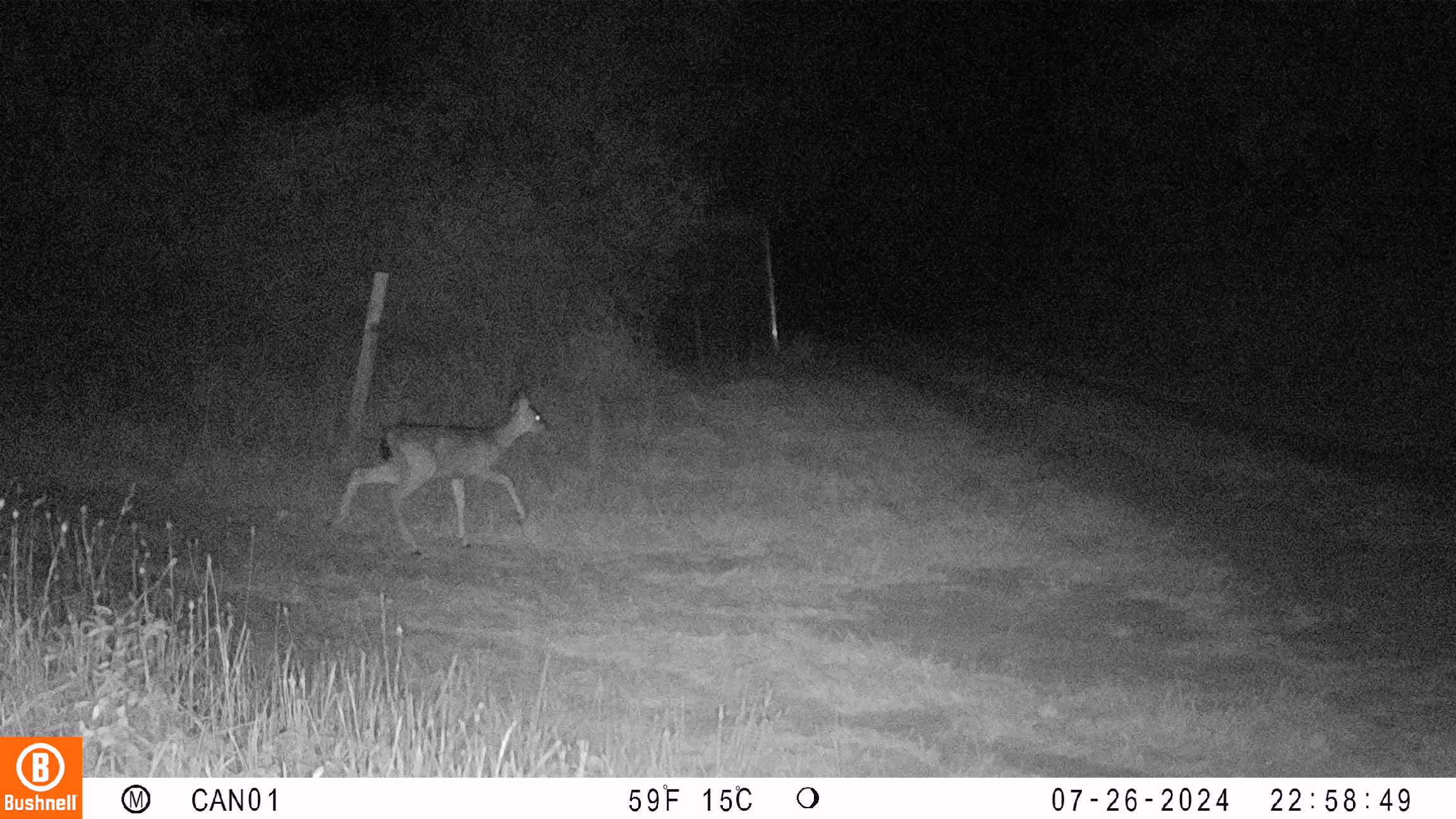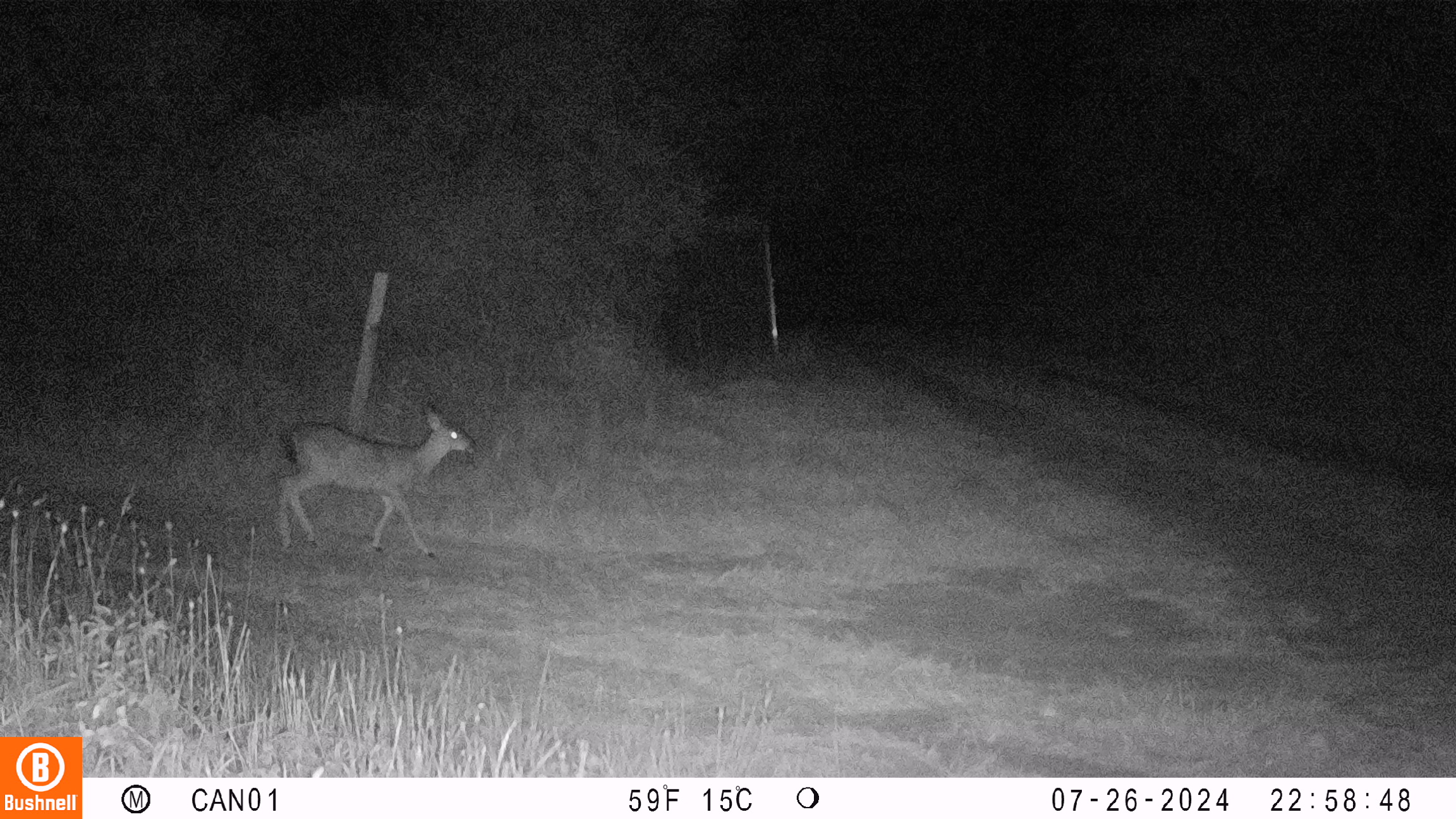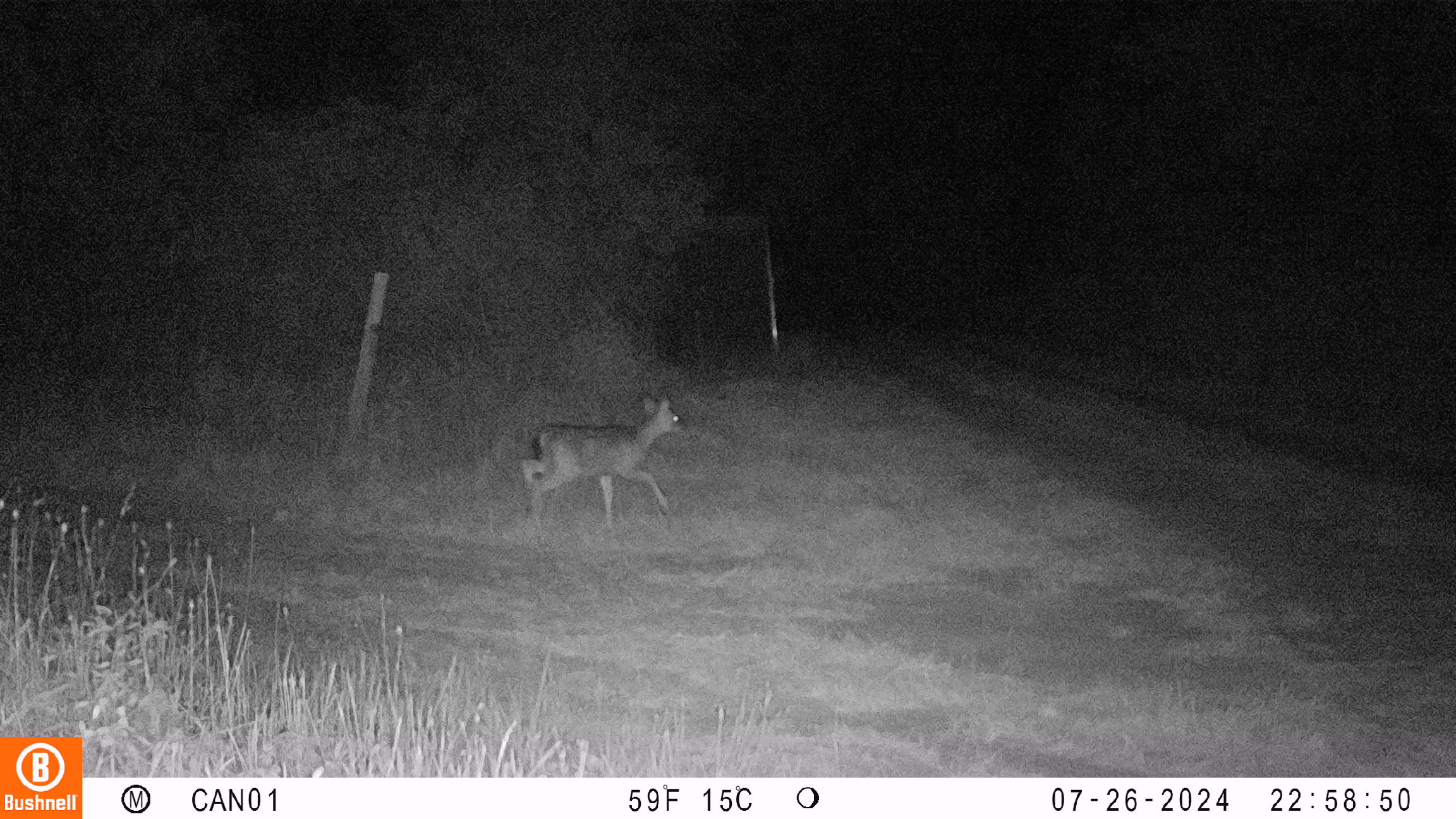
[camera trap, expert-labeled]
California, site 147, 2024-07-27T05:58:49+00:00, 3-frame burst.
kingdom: Animalia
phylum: Chordata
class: Mammalia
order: Artiodactyla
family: Cervidae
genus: Odocoileus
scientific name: Odocoileus hemionus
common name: mule deer